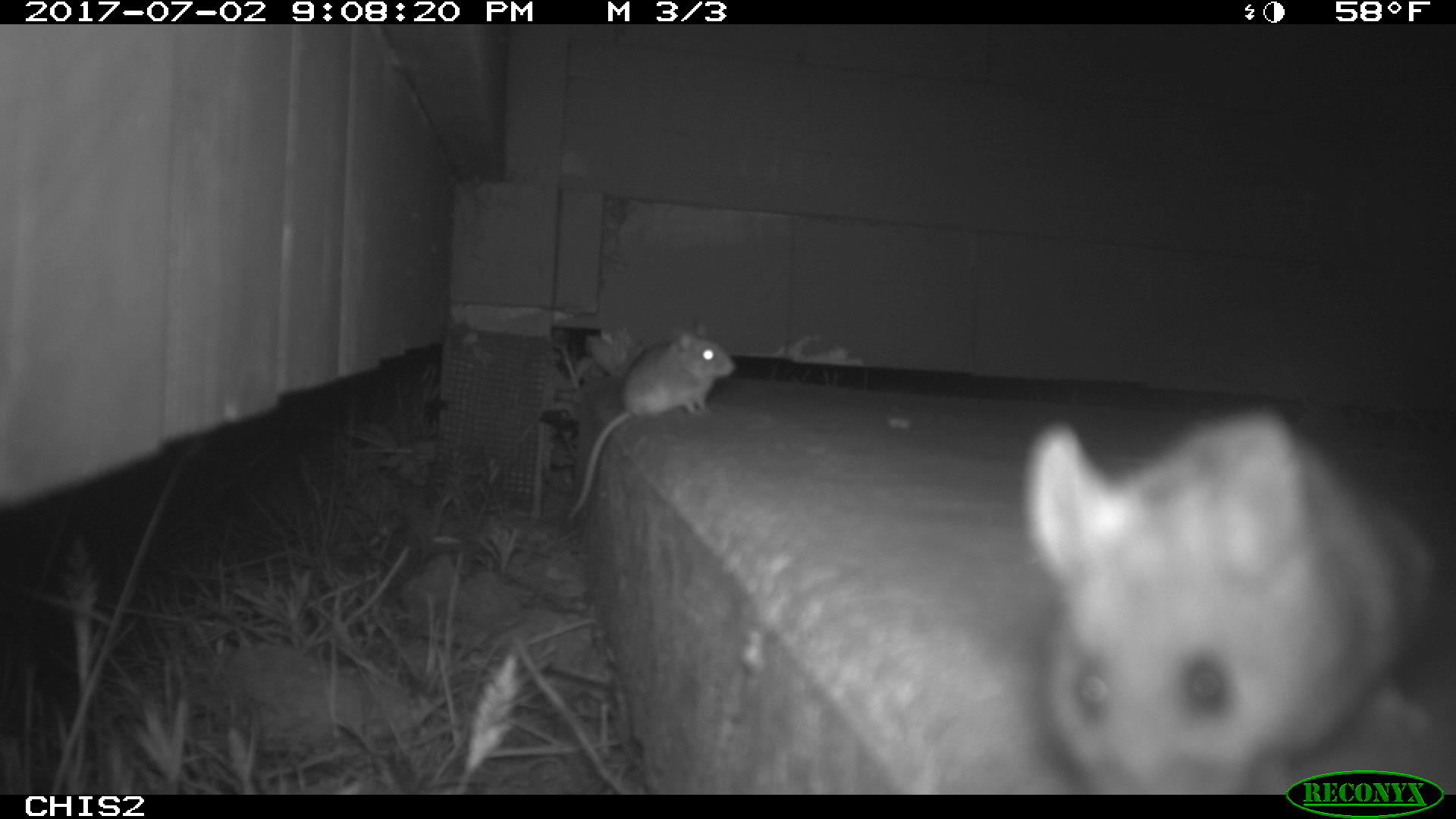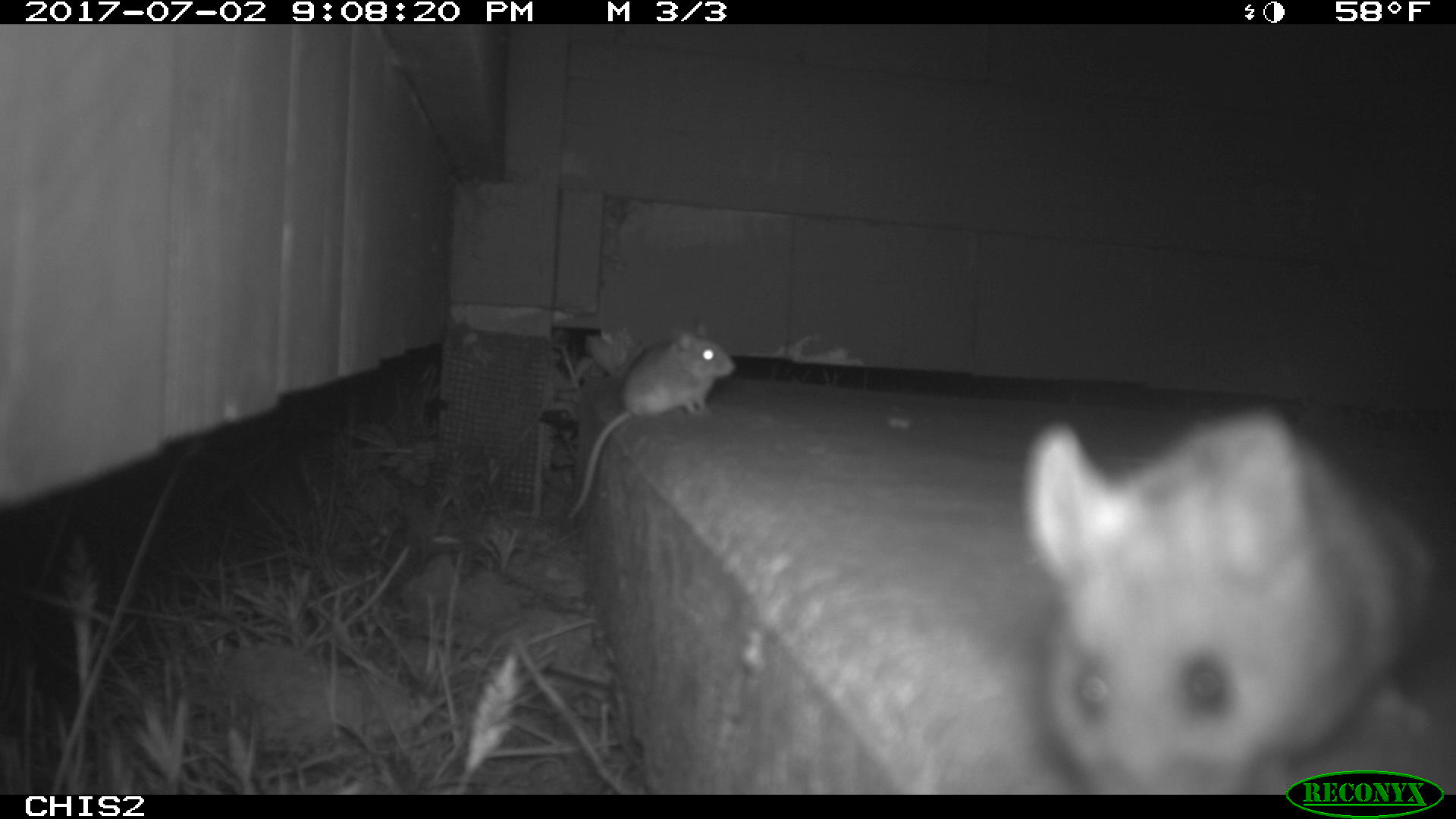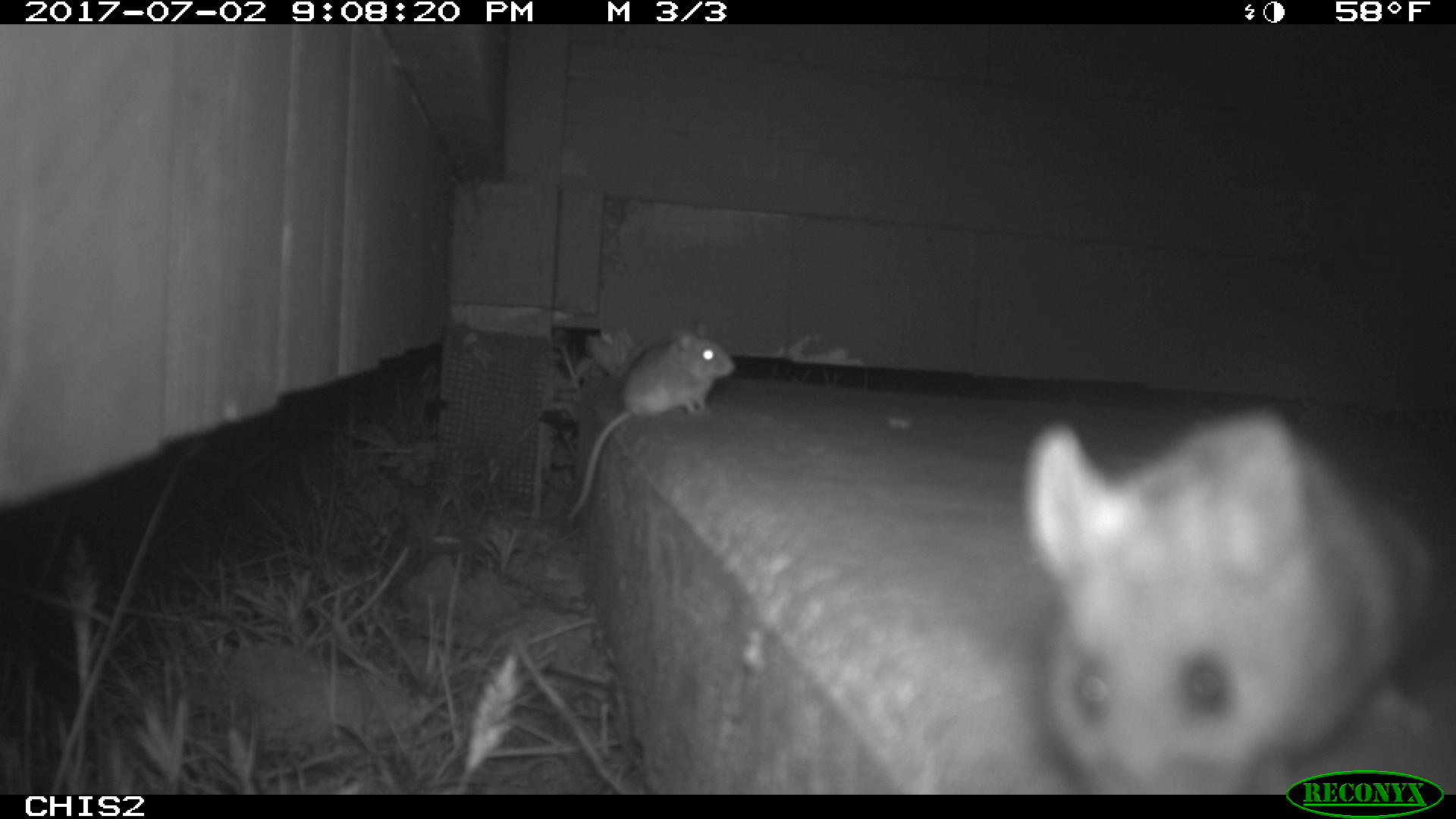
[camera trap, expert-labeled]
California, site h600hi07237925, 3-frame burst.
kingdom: Animalia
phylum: Chordata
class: Mammalia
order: Rodentia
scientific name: Rodentia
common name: rodent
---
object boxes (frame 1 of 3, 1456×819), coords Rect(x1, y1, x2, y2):
rodent: Rect(1026, 410, 1429, 794); Rect(567, 322, 736, 519)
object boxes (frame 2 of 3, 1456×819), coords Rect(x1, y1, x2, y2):
rodent: Rect(1018, 402, 1455, 793); Rect(566, 312, 738, 522)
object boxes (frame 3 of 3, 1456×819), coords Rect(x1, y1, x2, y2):
rodent: Rect(1025, 407, 1455, 793); Rect(565, 319, 736, 518)